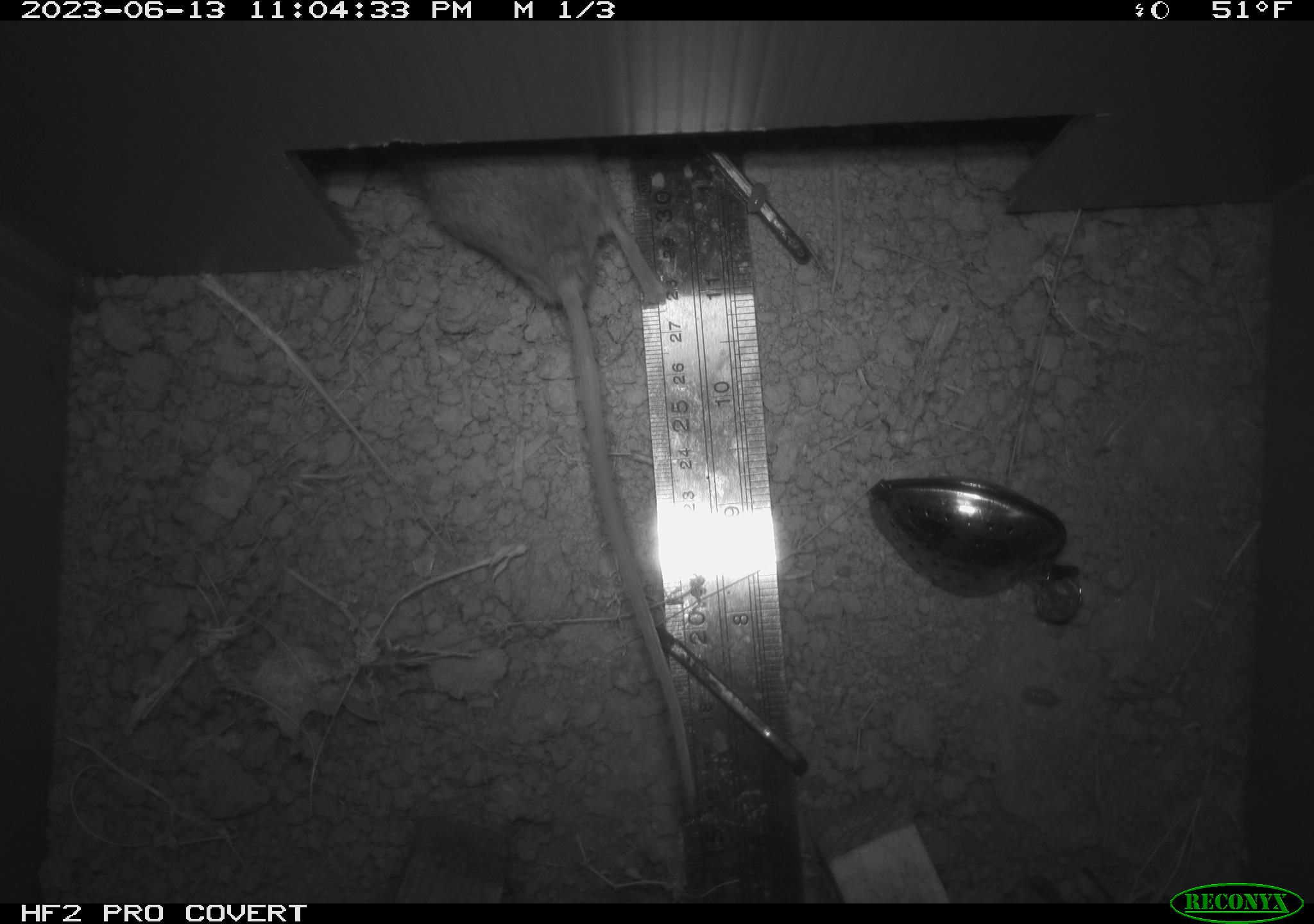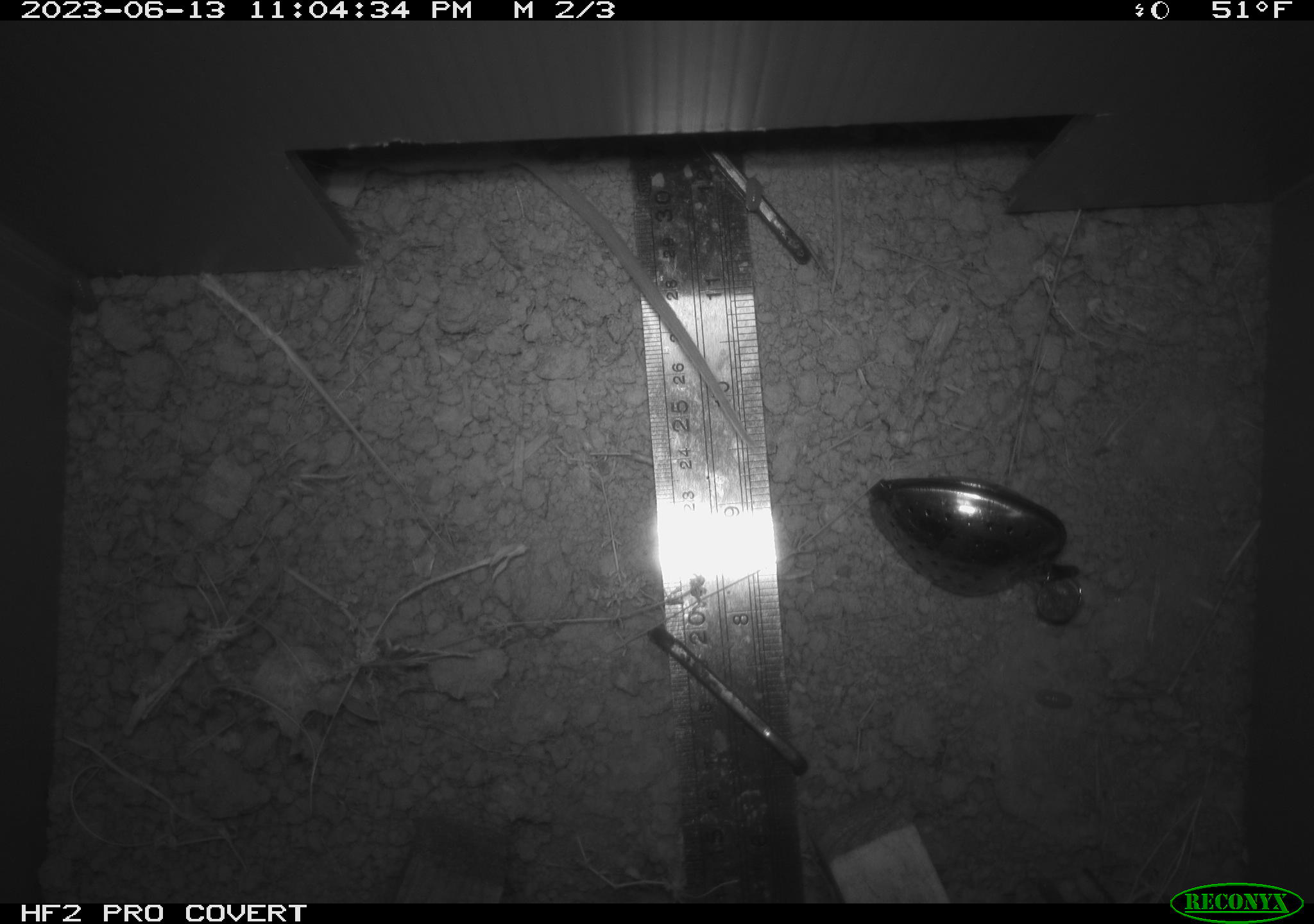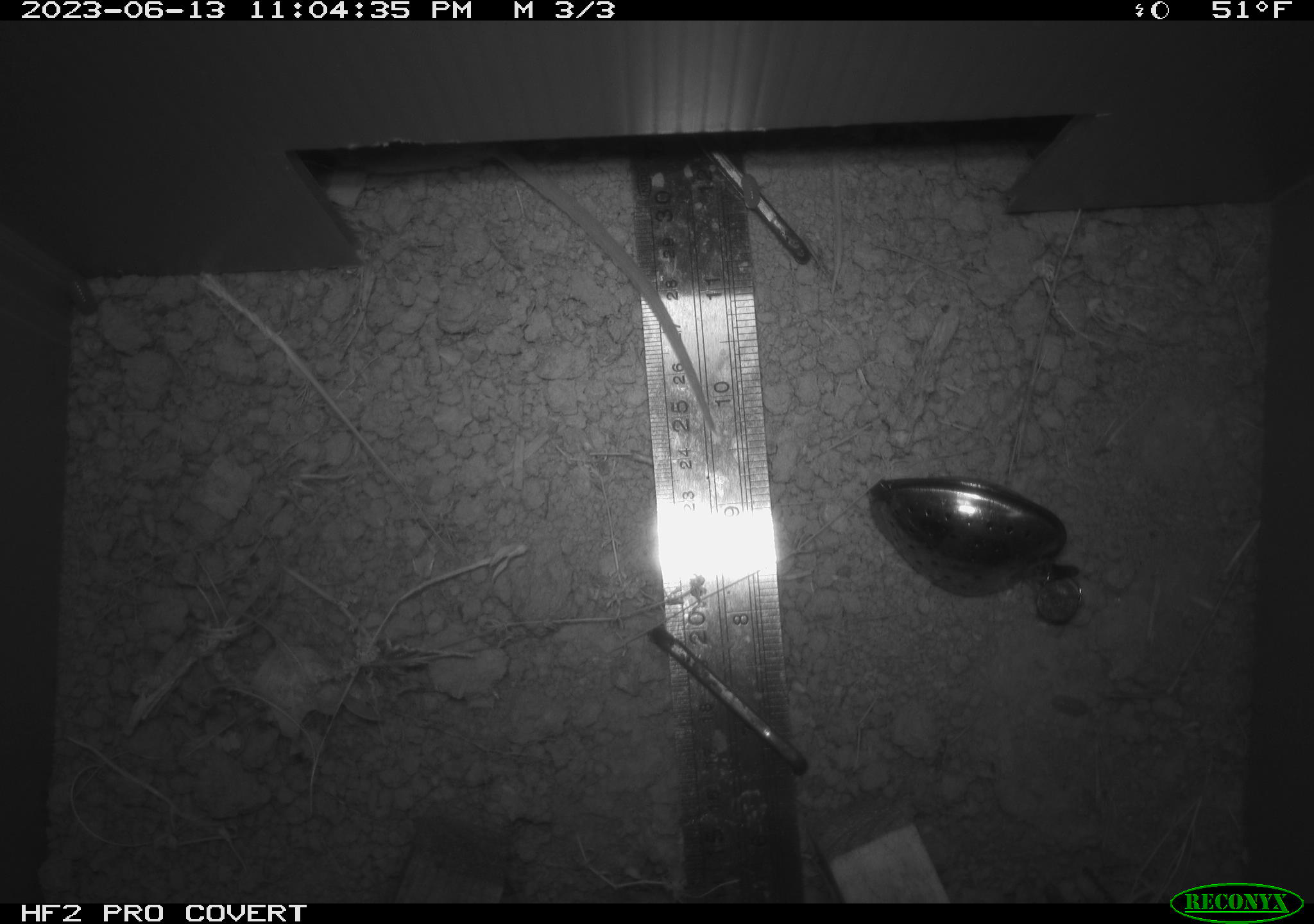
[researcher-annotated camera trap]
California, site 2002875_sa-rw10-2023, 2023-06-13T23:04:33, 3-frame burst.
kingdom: Animalia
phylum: Chordata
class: Mammalia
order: Rodentia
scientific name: Rodentia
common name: rodent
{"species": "rodent (Rodentia)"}